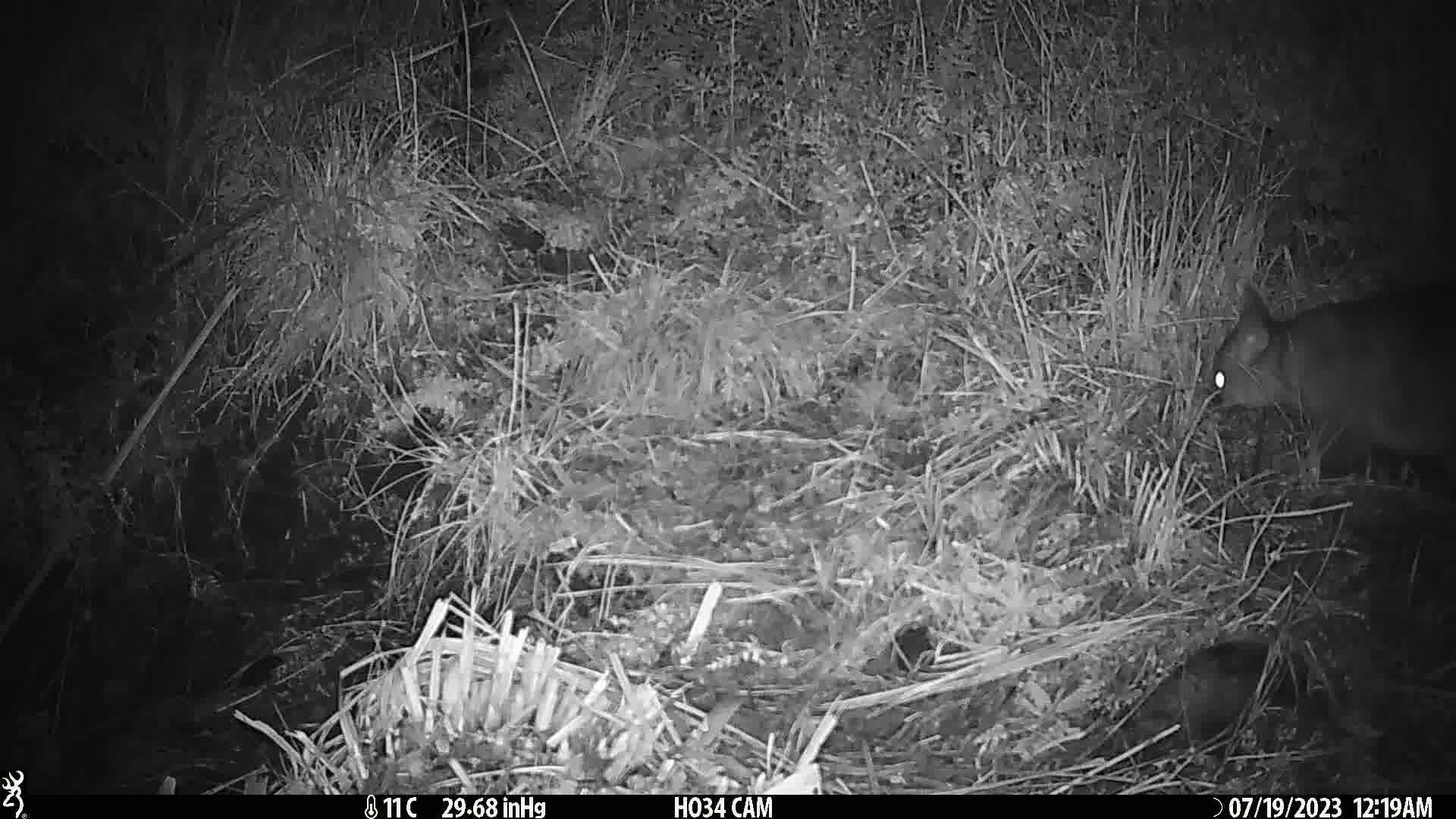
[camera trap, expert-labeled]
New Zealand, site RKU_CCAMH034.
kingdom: Animalia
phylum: Chordata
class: Mammalia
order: Diprotodontia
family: Phalangeridae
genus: Trichosurus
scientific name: Trichosurus vulpecula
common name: common brushtail possum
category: possum